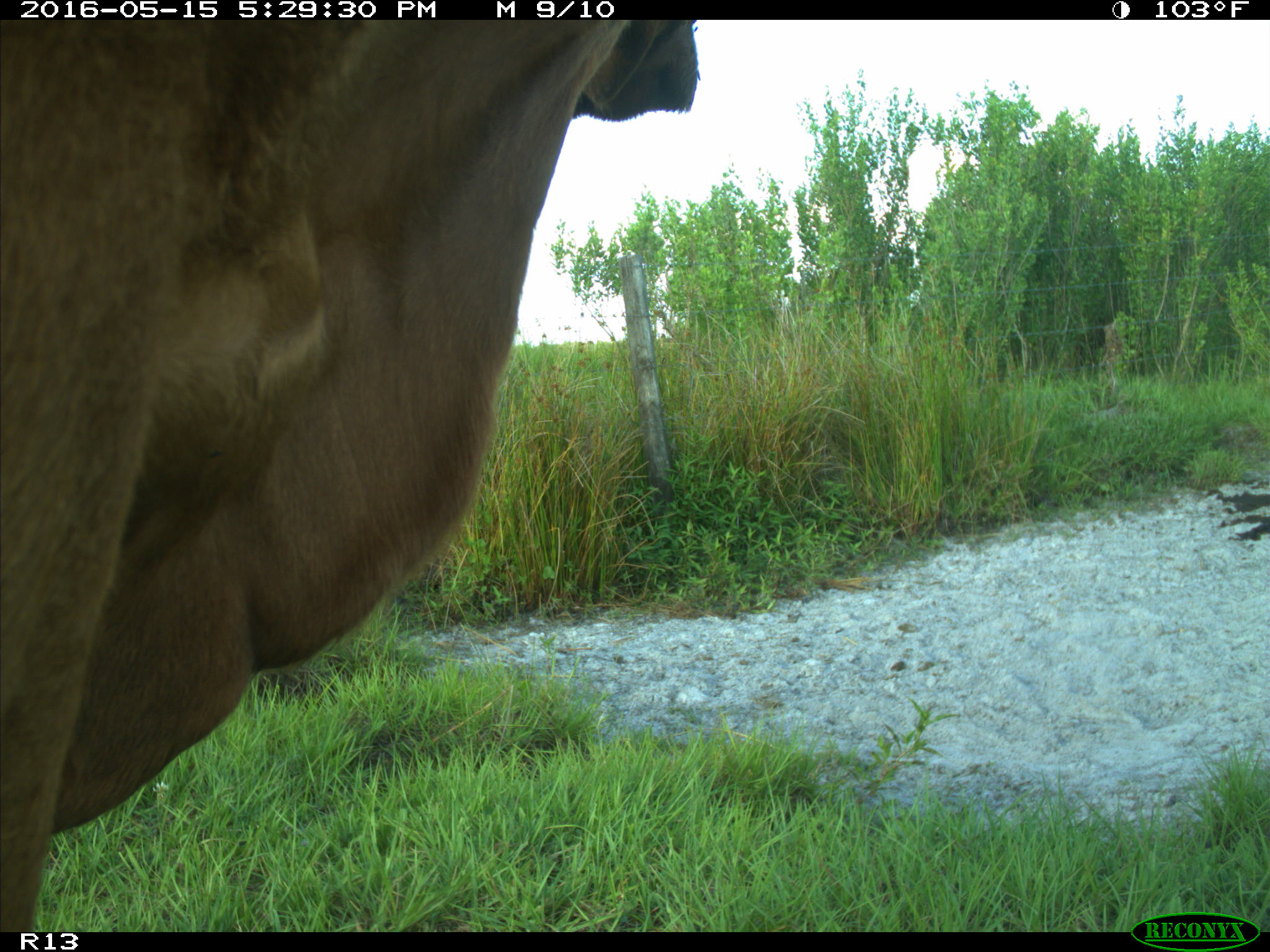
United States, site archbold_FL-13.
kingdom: Animalia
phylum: Chordata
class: Mammalia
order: Artiodactyla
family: Bovidae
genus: Bos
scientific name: Bos taurus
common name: domestic cow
Bos taurus (domestic cow).